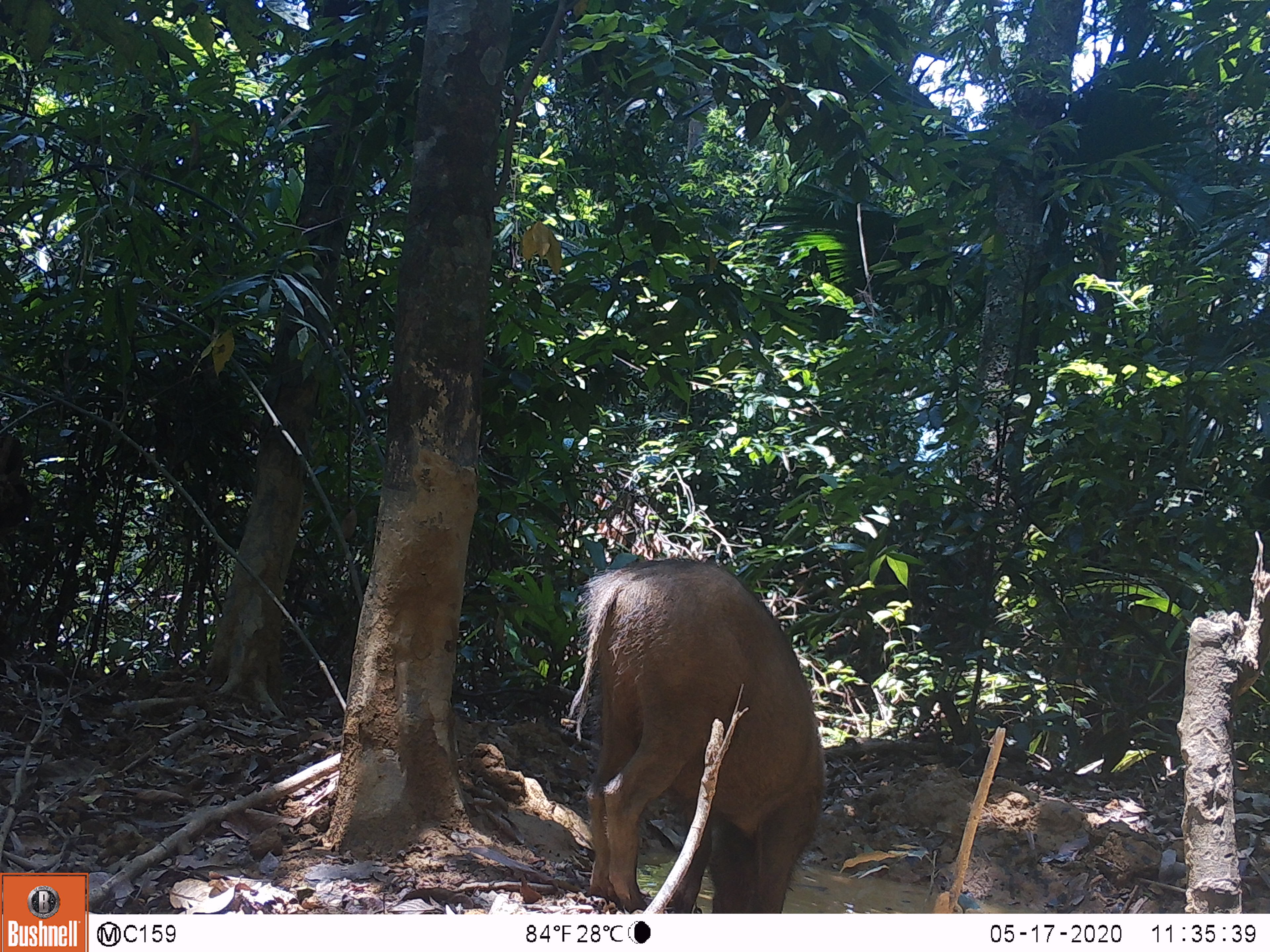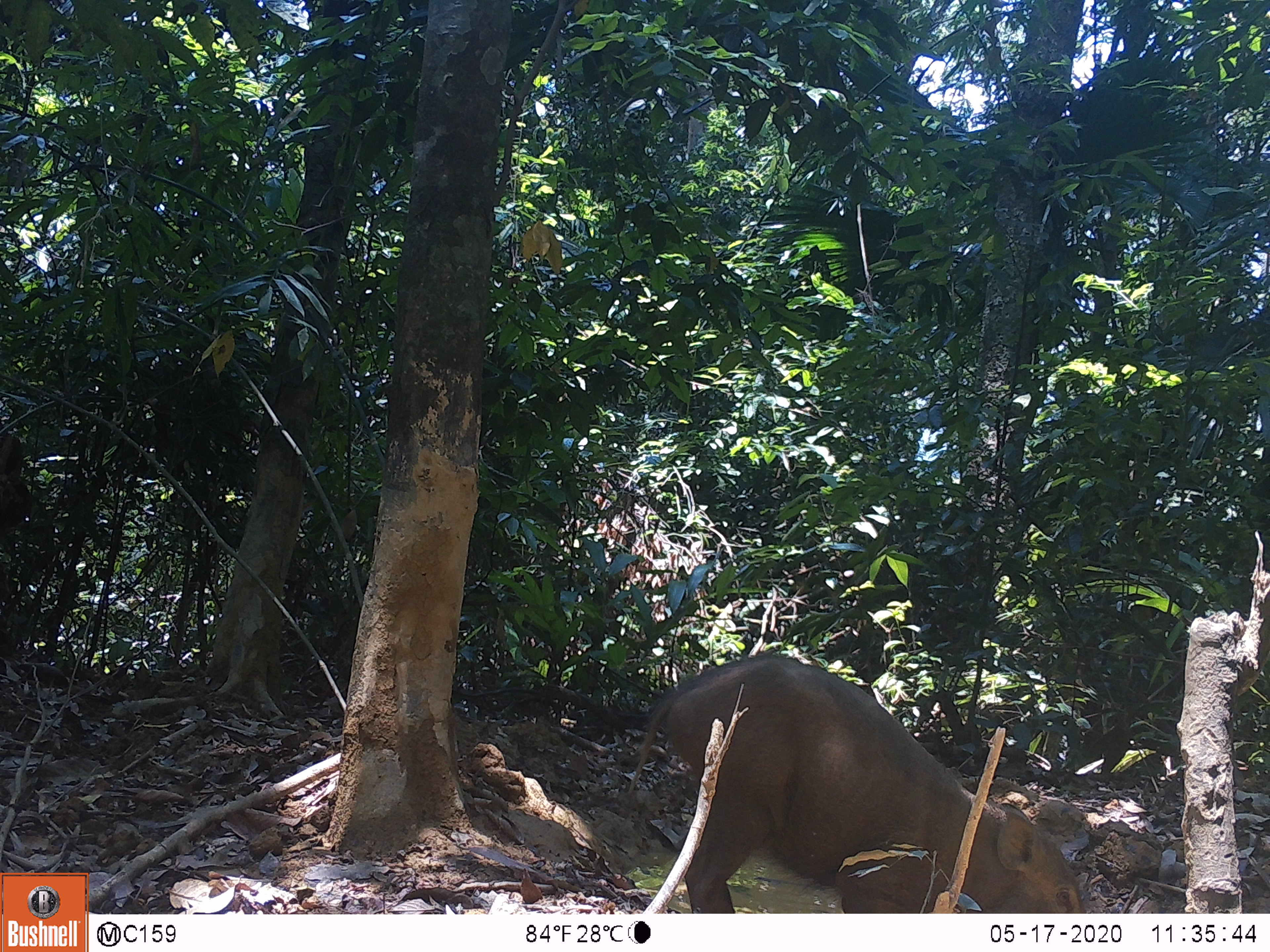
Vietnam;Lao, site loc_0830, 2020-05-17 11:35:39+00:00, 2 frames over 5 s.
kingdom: Animalia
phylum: Chordata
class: Mammalia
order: Artiodactyla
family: Suidae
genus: Sus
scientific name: Sus scrofa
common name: eurasian wild pig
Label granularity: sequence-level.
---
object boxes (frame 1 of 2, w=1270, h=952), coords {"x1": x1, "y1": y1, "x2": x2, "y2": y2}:
eurasian wild pig: {"x1": 570, "y1": 560, "x2": 825, "y2": 913}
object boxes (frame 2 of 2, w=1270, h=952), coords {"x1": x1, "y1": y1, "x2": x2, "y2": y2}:
eurasian wild pig: {"x1": 624, "y1": 649, "x2": 1082, "y2": 909}